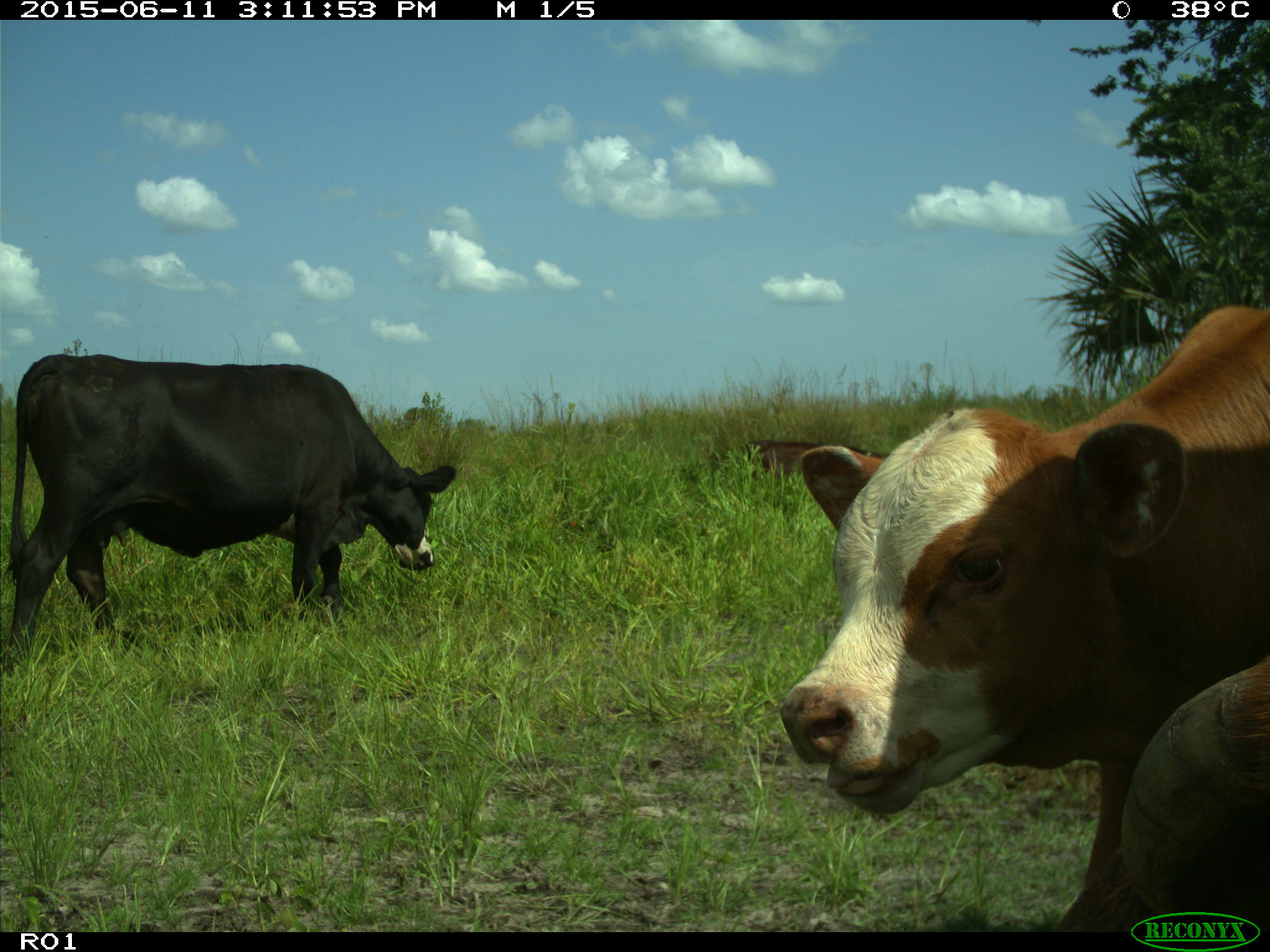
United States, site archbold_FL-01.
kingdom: Animalia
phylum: Chordata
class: Mammalia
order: Artiodactyla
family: Bovidae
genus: Bos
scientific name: Bos taurus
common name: domestic cow